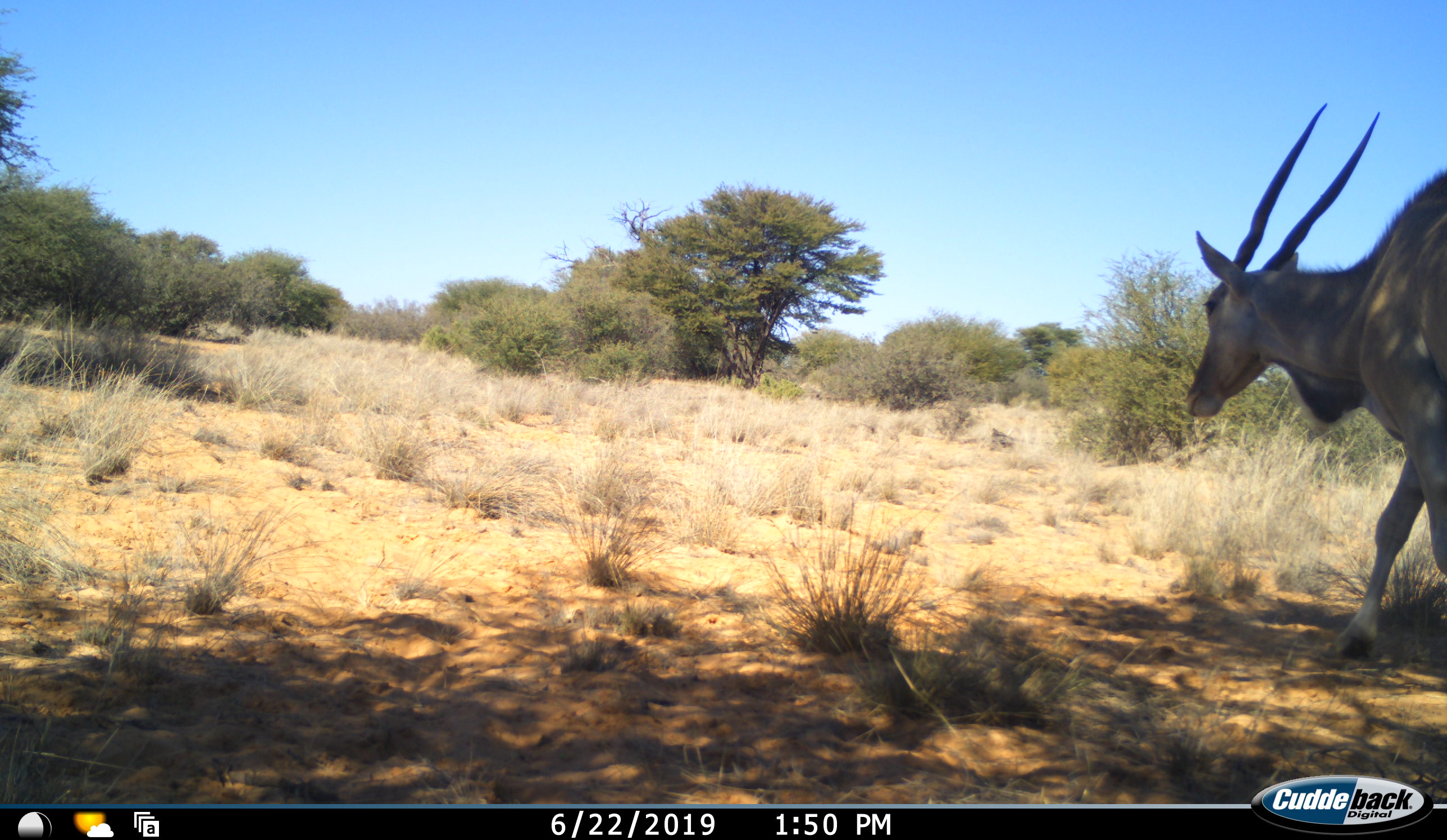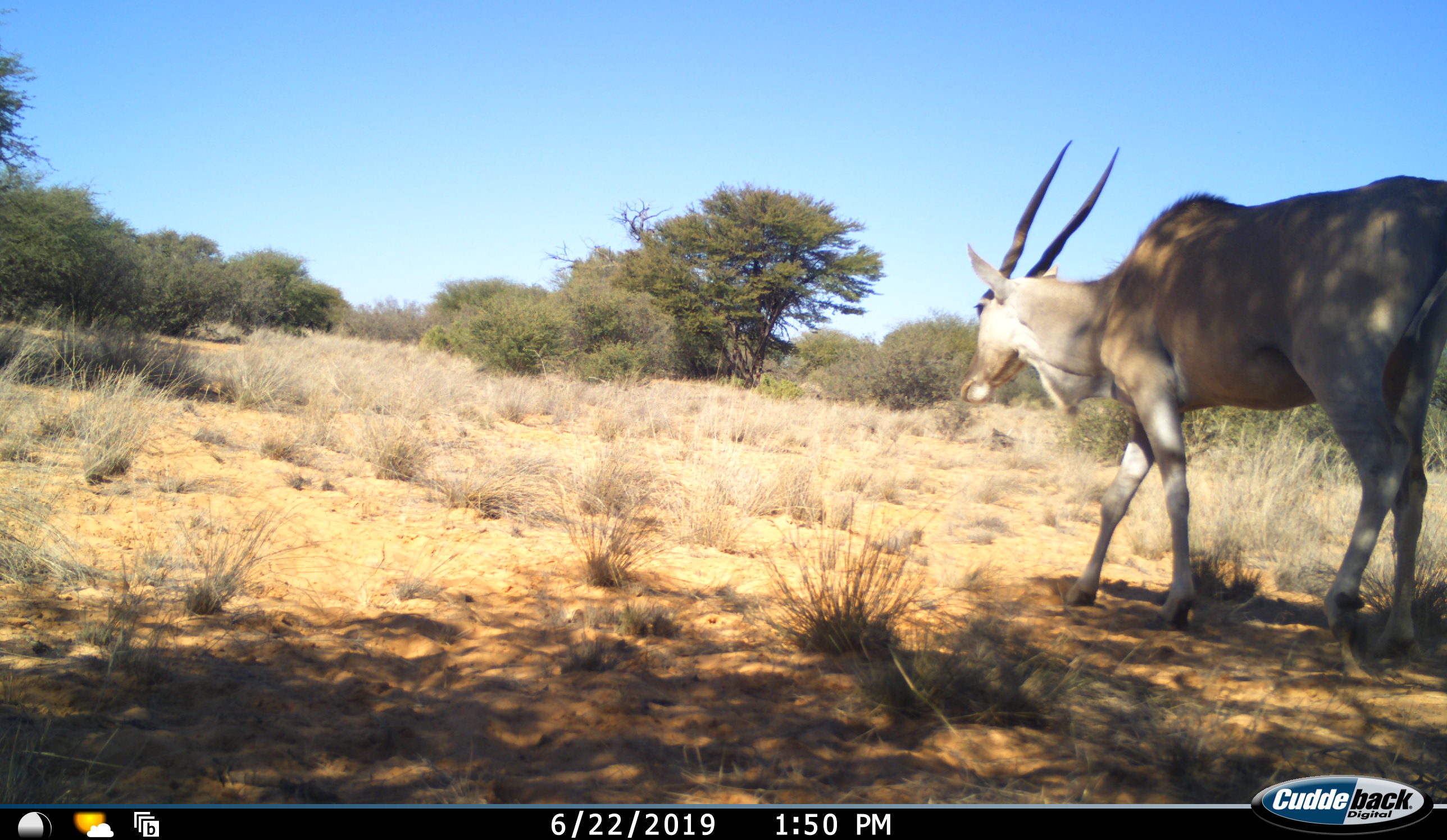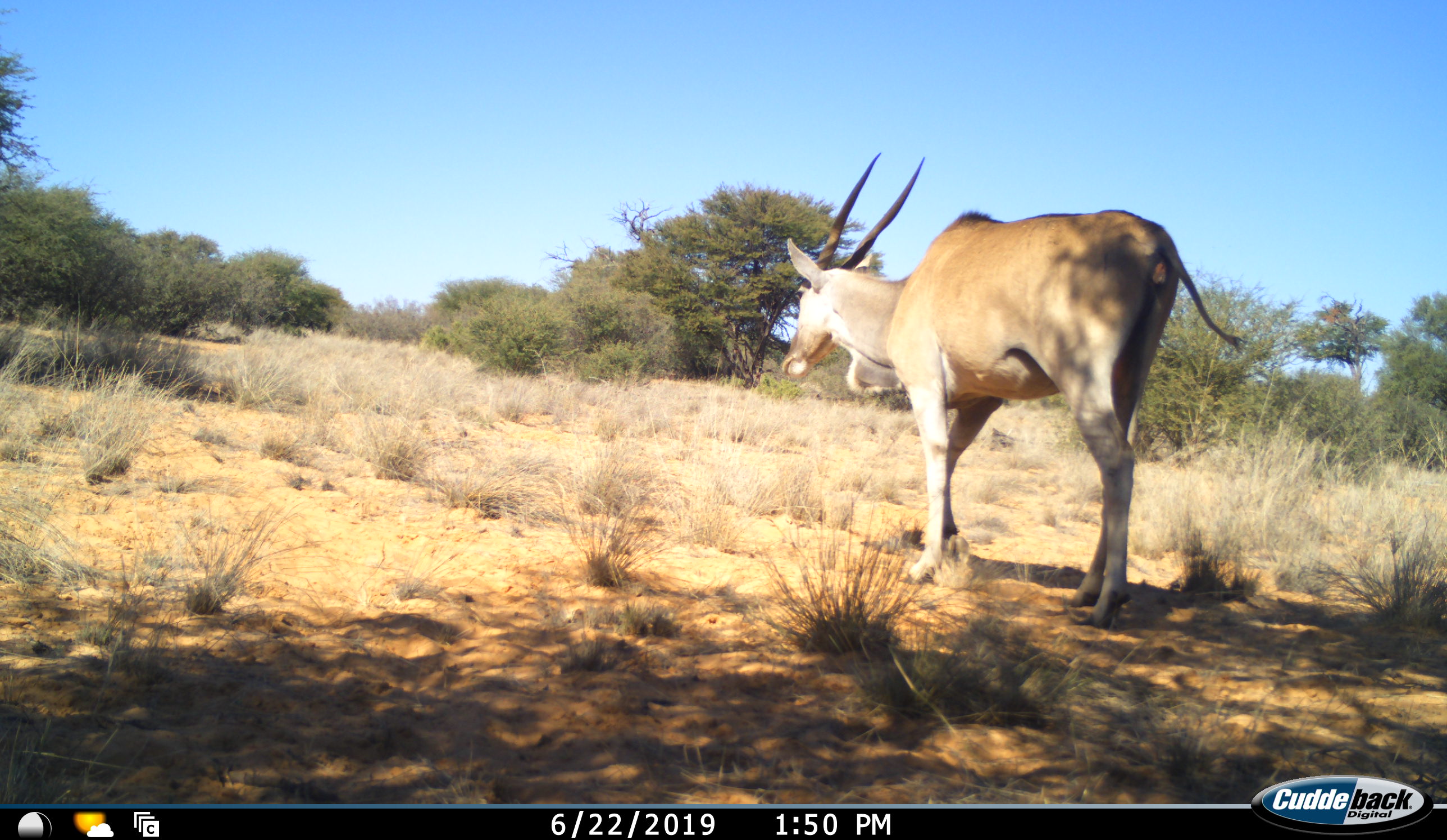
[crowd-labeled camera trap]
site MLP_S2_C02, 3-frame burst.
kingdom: Animalia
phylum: Chordata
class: Mammalia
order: Artiodactyla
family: Bovidae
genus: Tragelaphus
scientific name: Tragelaphus oryx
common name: eland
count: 1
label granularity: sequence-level